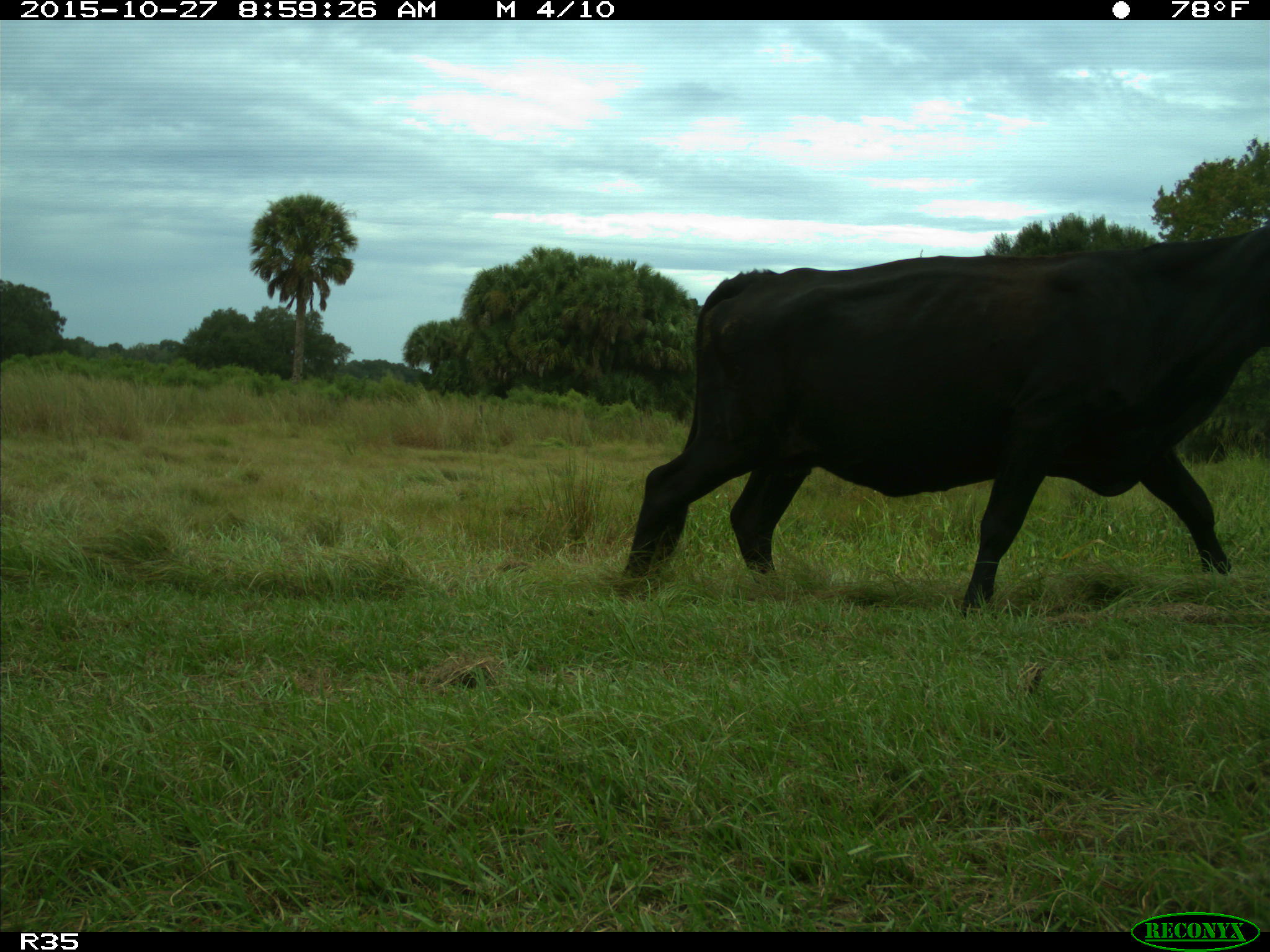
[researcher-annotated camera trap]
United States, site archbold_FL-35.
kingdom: Animalia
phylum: Chordata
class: Mammalia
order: Artiodactyla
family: Bovidae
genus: Bos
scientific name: Bos taurus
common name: domestic cow